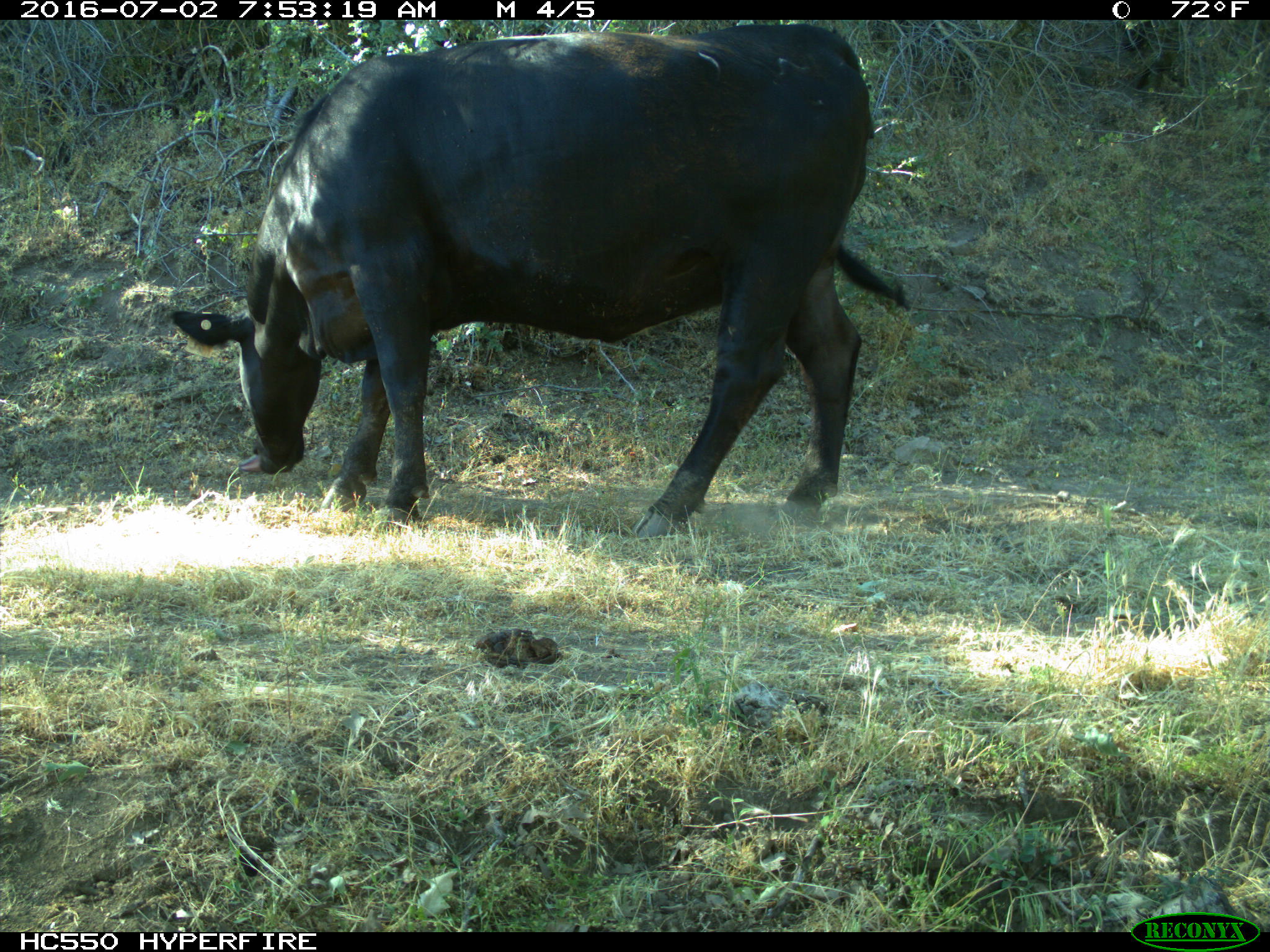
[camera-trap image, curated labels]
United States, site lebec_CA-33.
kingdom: Animalia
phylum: Chordata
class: Mammalia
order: Artiodactyla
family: Bovidae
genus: Bos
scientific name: Bos taurus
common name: domestic cow